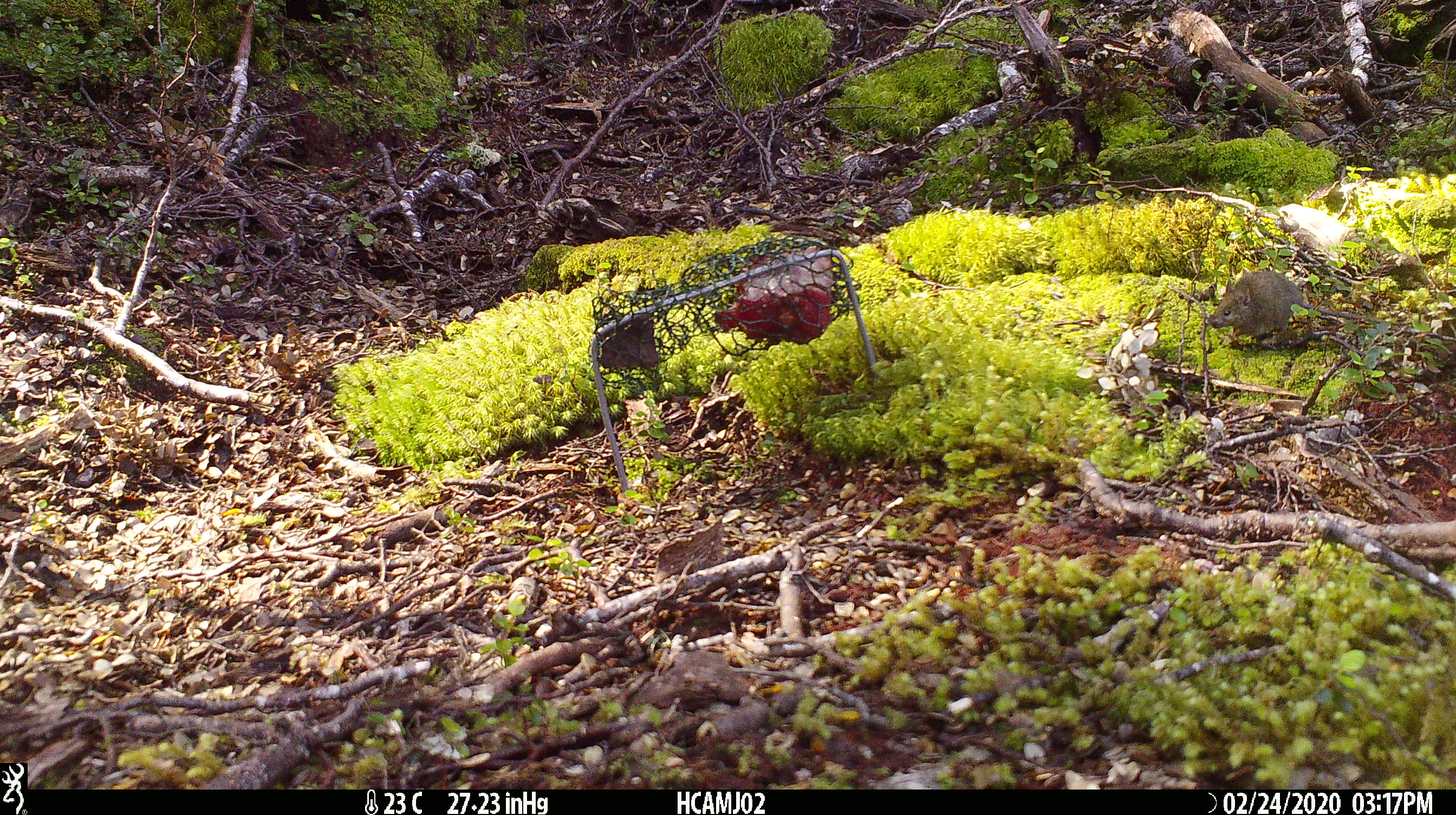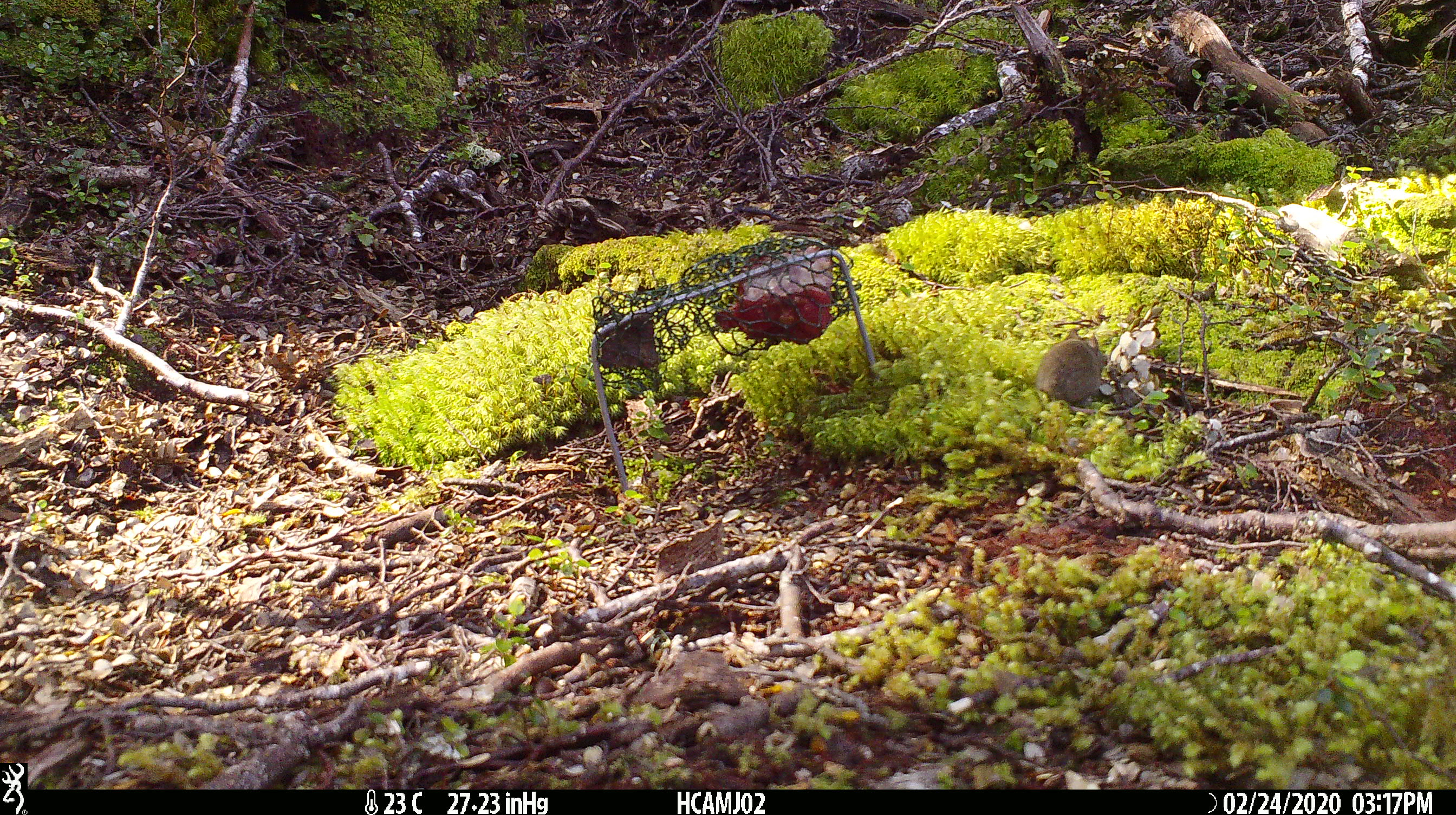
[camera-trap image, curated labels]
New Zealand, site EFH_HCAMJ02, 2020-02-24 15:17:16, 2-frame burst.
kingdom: Animalia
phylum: Chordata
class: Mammalia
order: Rodentia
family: Muridae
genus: Mus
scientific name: Mus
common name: mouse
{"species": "mouse (Mus)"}